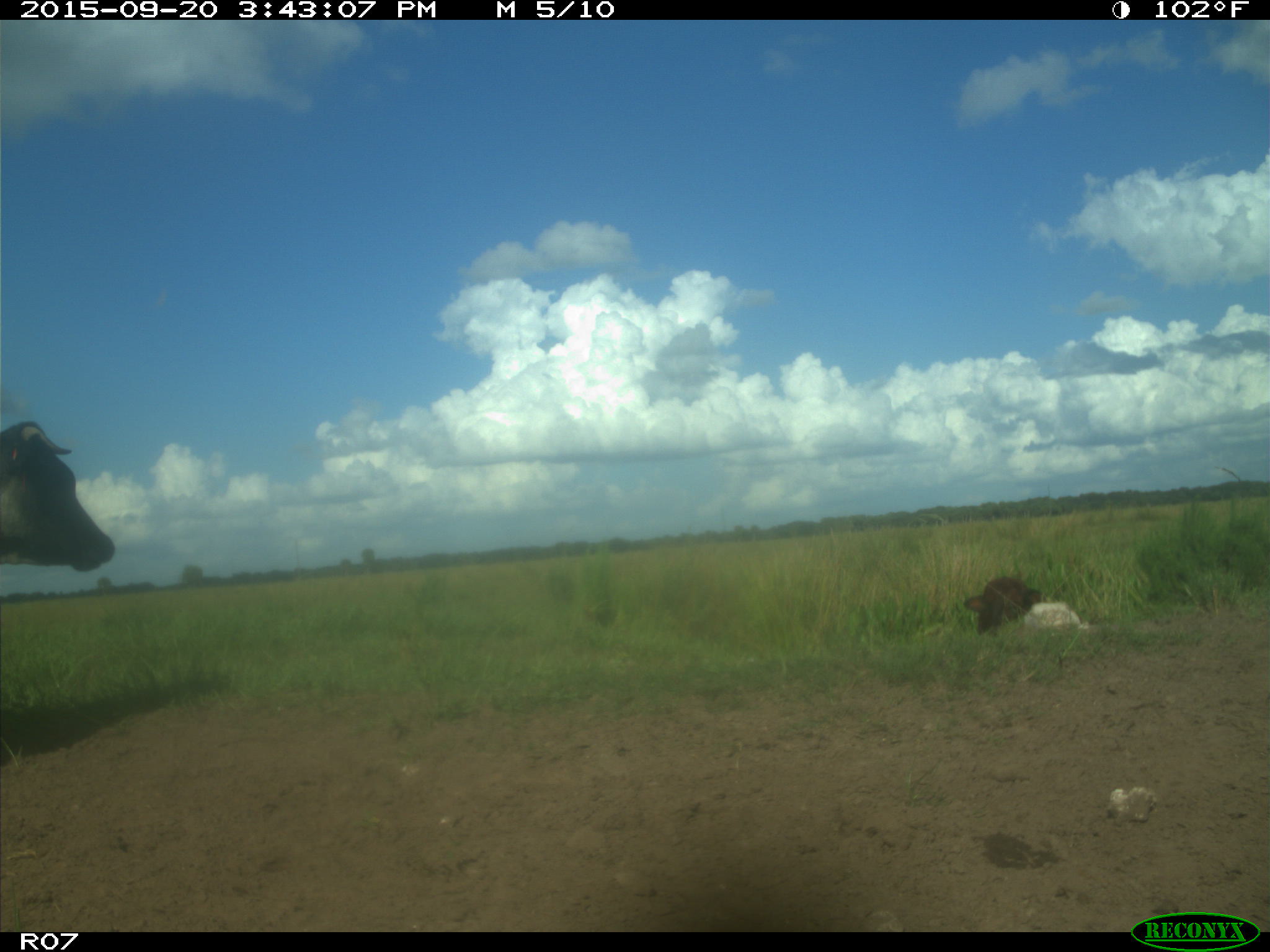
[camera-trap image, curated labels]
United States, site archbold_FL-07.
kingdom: Animalia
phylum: Chordata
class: Mammalia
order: Artiodactyla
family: Bovidae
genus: Bos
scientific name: Bos taurus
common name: domestic cow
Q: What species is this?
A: Bos taurus (domestic cow).